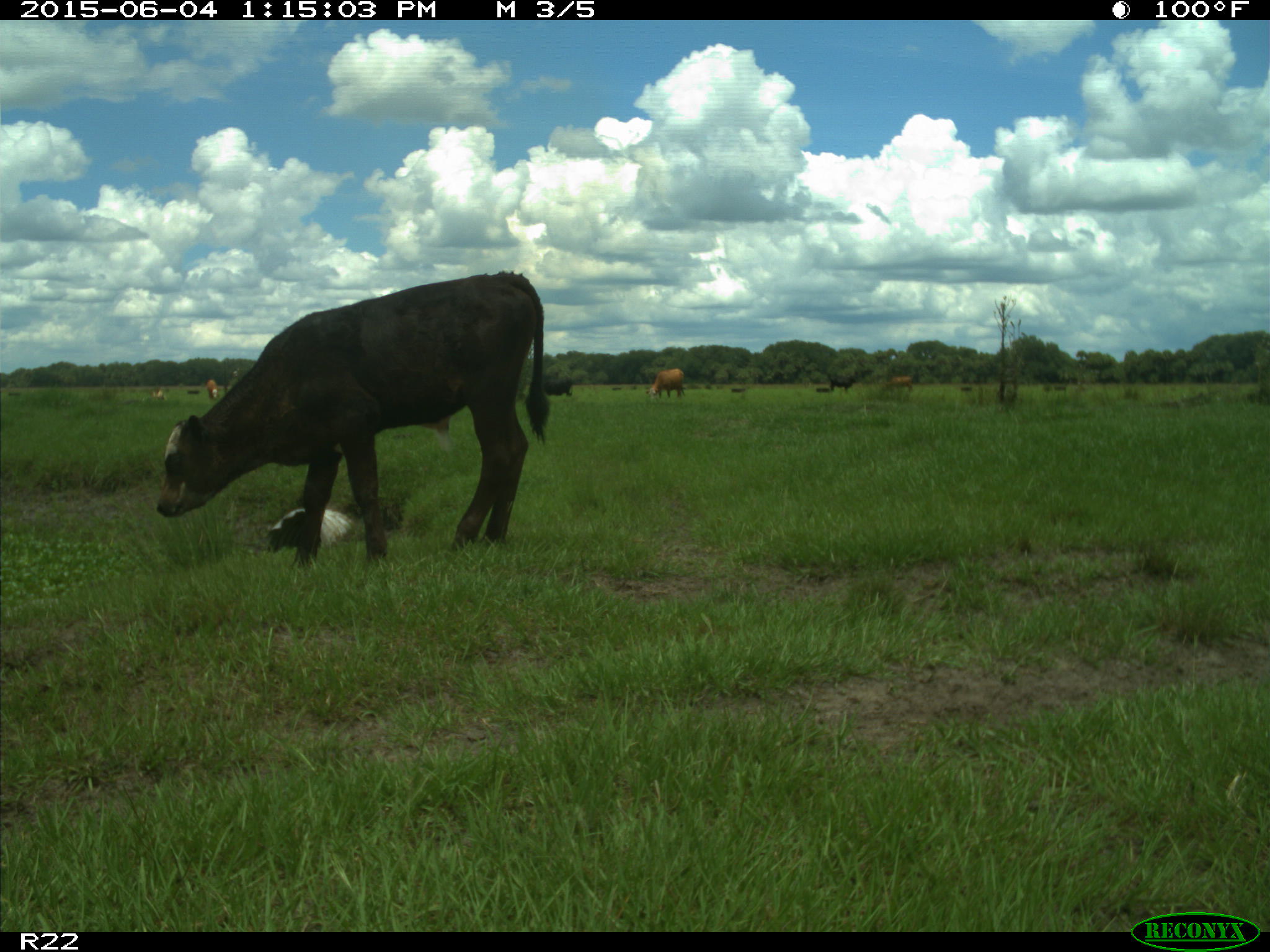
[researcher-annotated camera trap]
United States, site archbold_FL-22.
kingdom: Animalia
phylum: Chordata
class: Mammalia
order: Artiodactyla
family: Bovidae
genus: Bos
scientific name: Bos taurus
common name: domestic cow